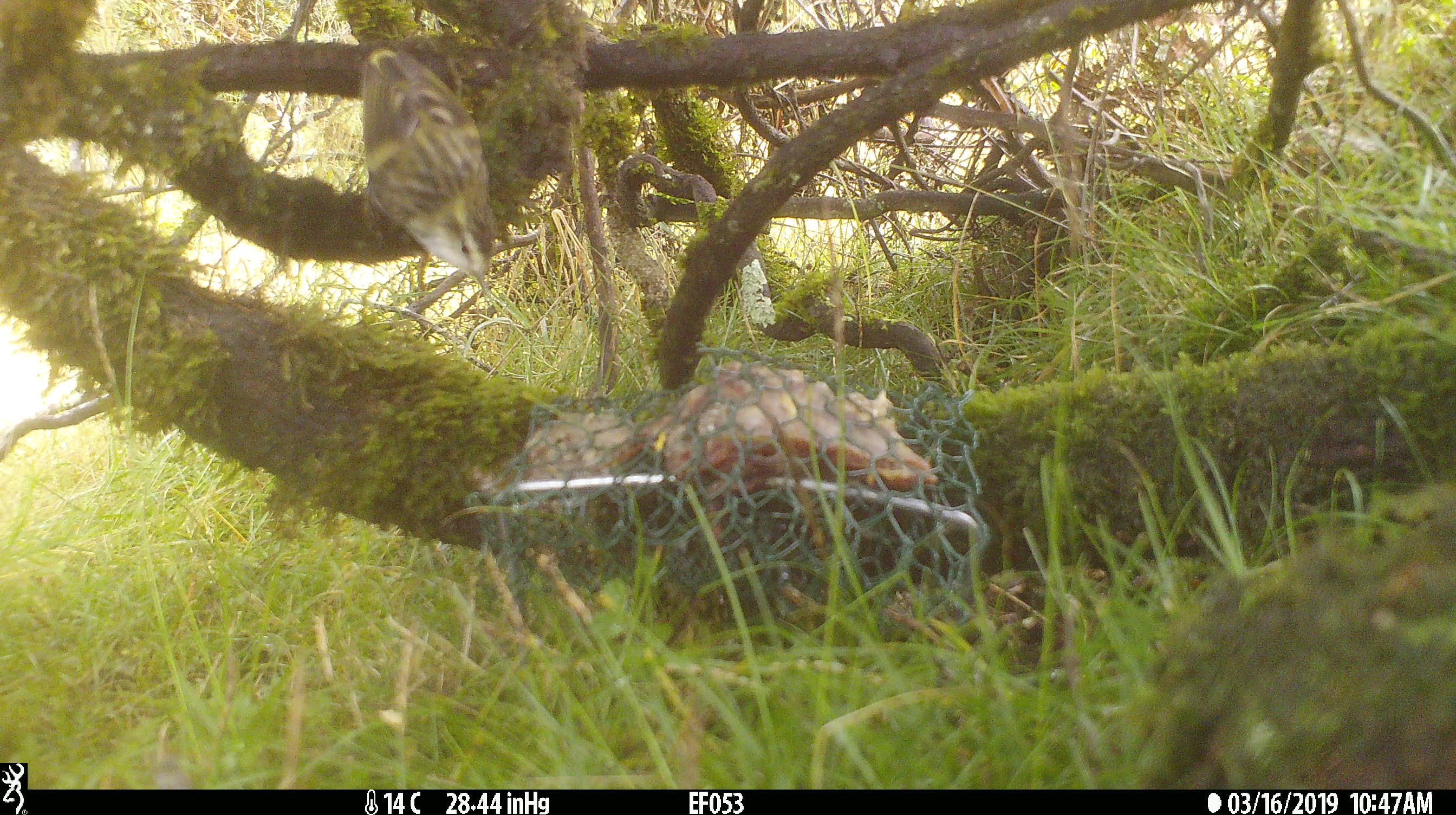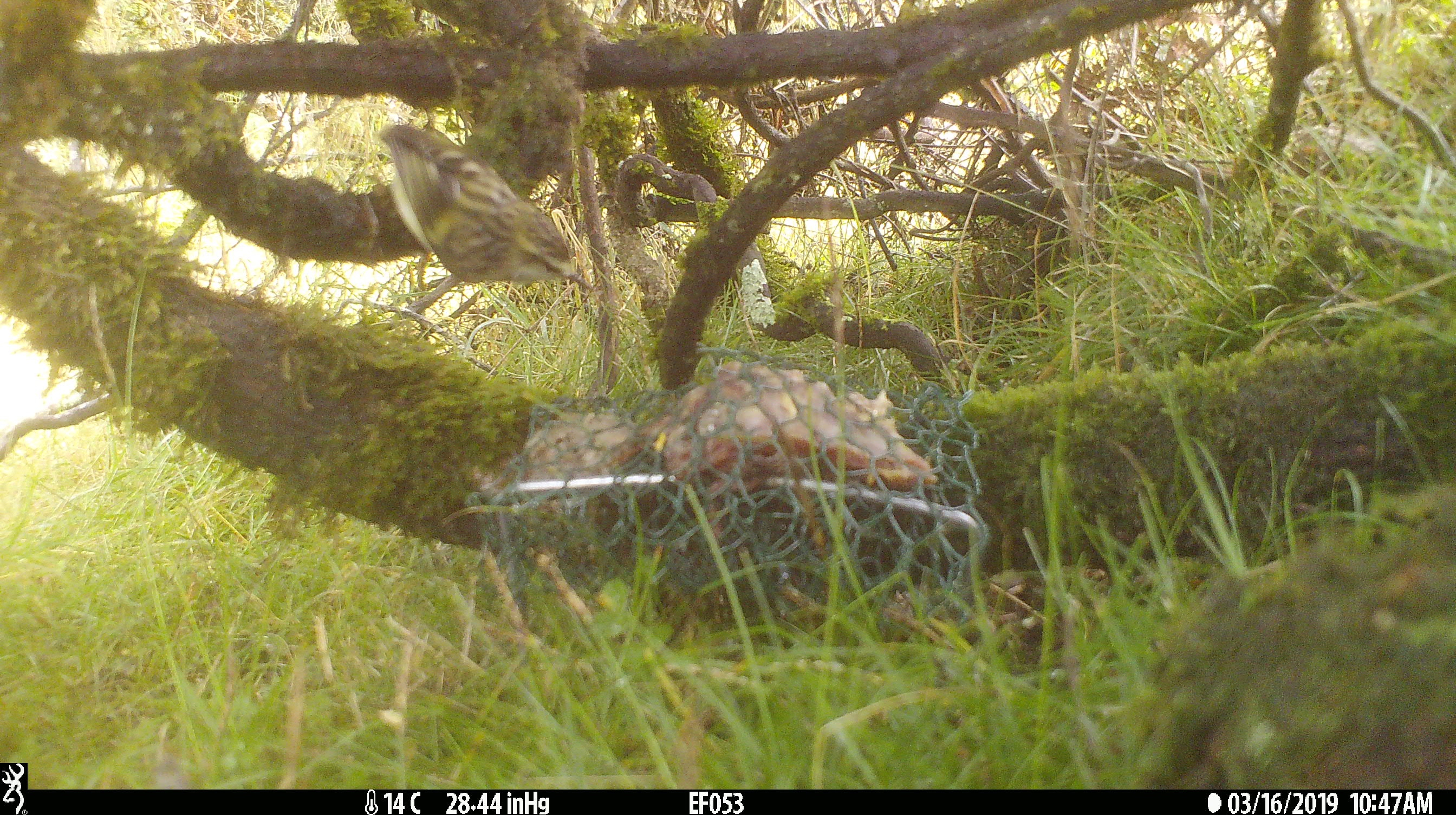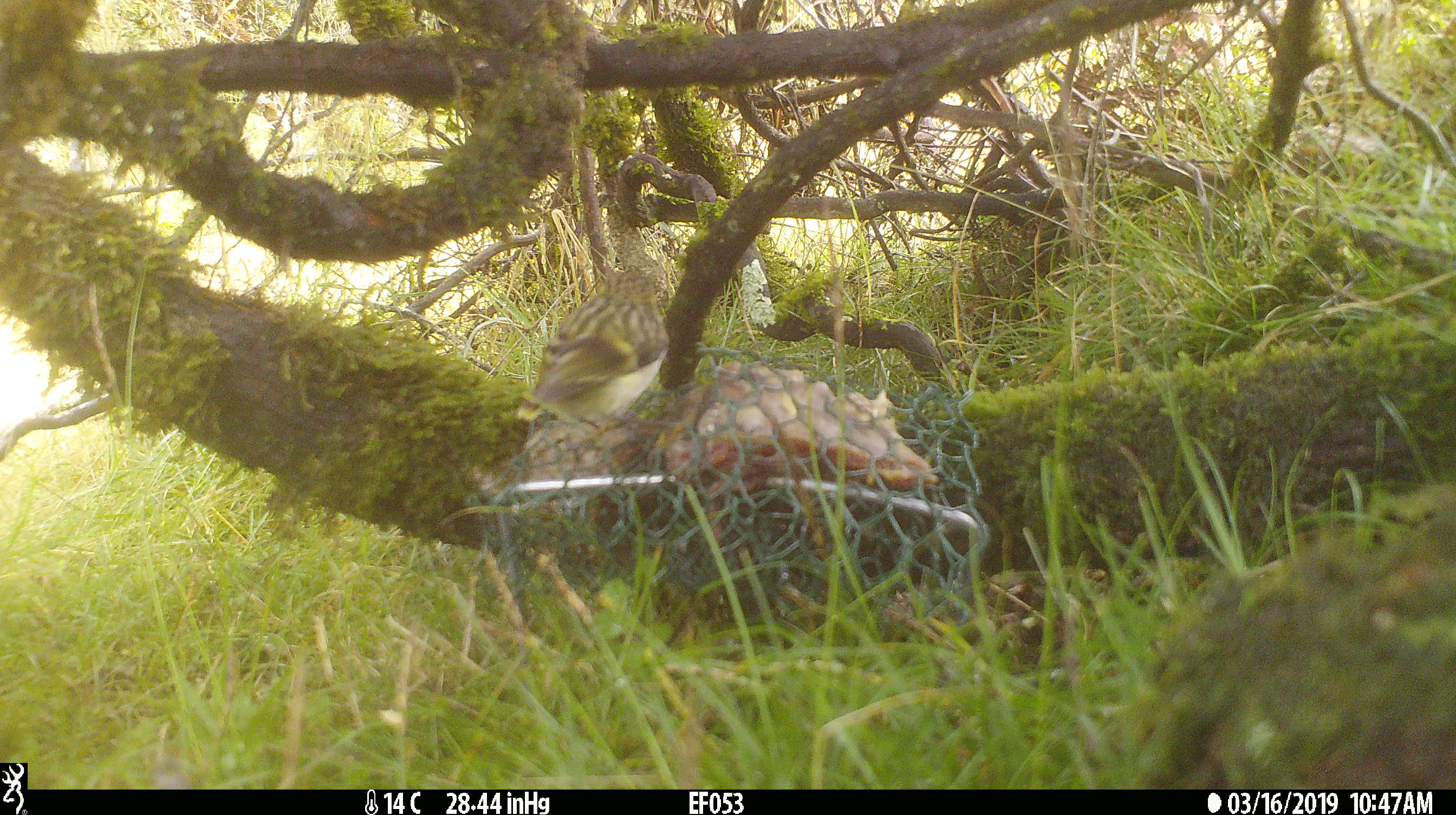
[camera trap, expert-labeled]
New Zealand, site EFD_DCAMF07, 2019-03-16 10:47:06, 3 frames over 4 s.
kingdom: Animalia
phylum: Chordata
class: Aves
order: Passeriformes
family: Acanthisittidae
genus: Acanthisitta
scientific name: Acanthisitta chloris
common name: rifleman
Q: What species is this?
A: Rifleman (Acanthisitta chloris).